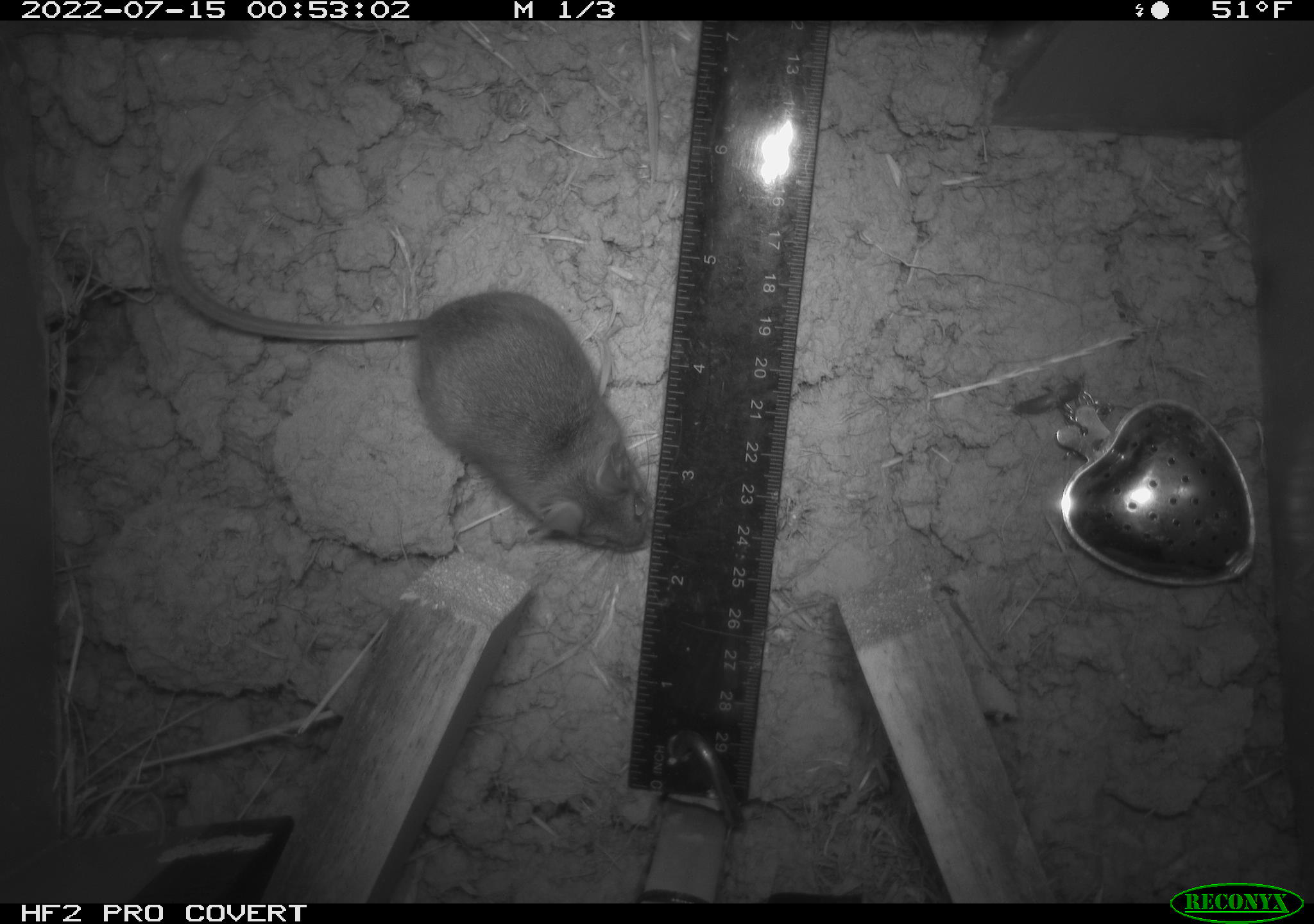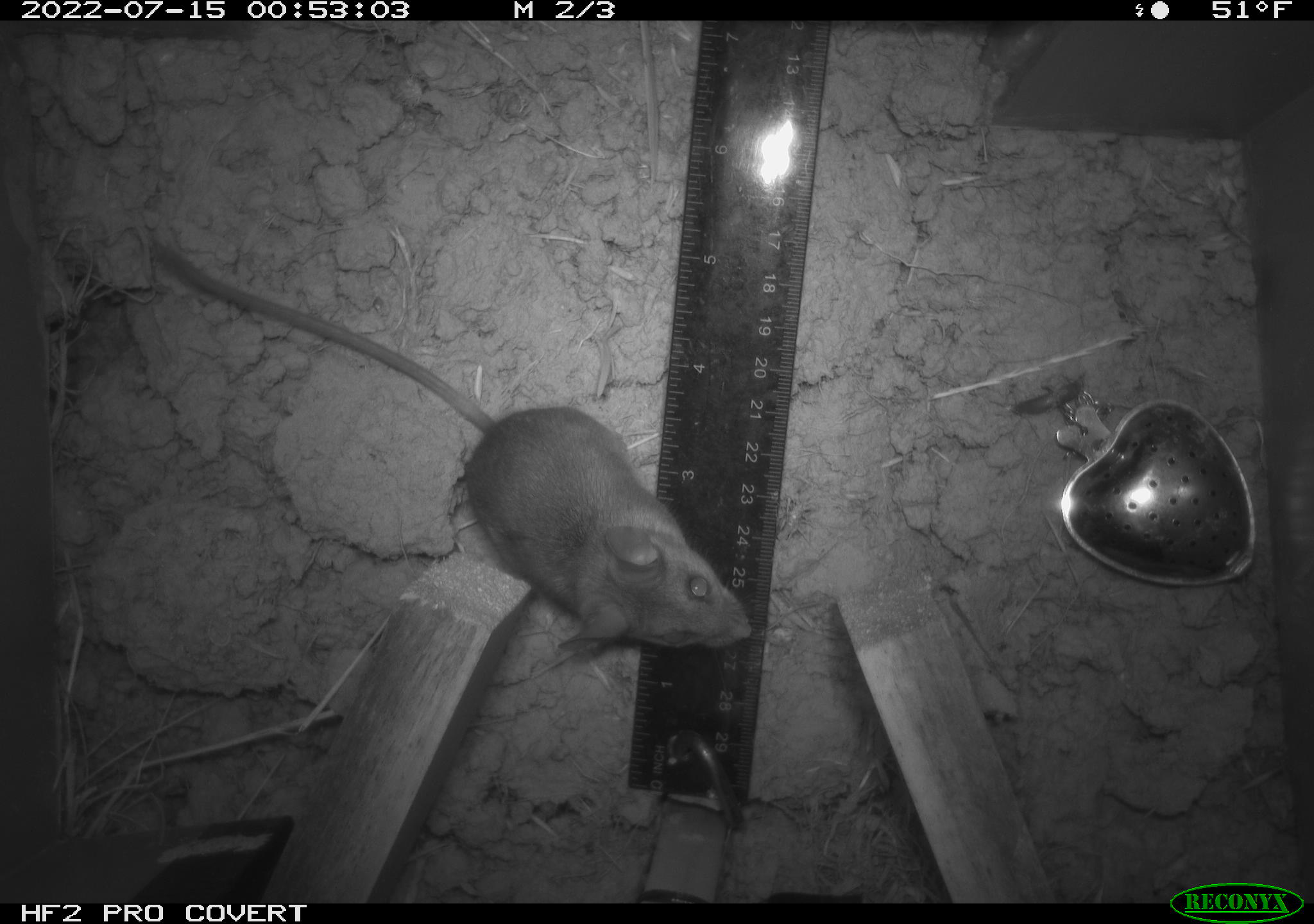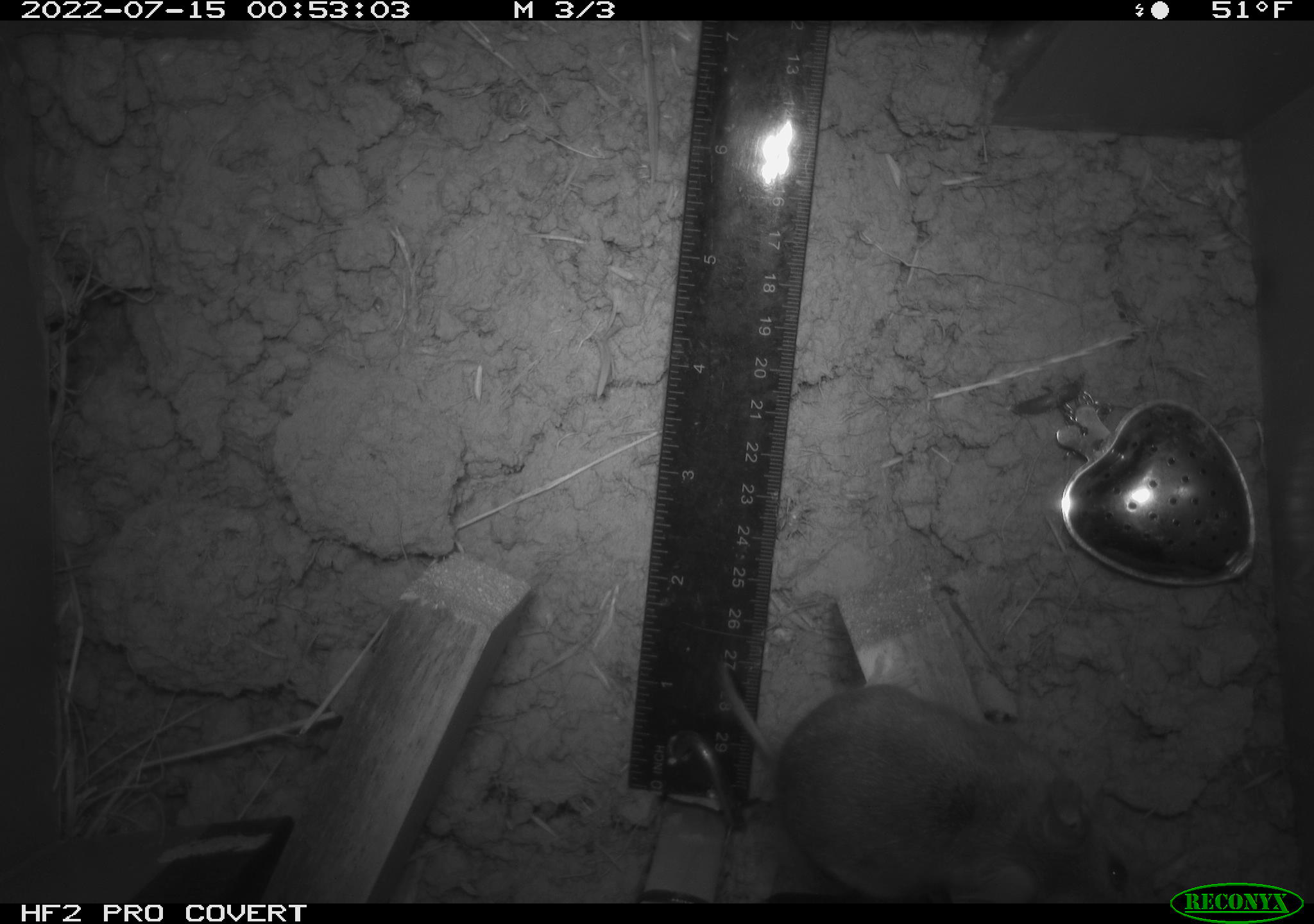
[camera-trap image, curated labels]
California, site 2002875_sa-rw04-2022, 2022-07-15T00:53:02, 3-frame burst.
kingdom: Animalia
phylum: Chordata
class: Mammalia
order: Rodentia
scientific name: Rodentia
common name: mouse species